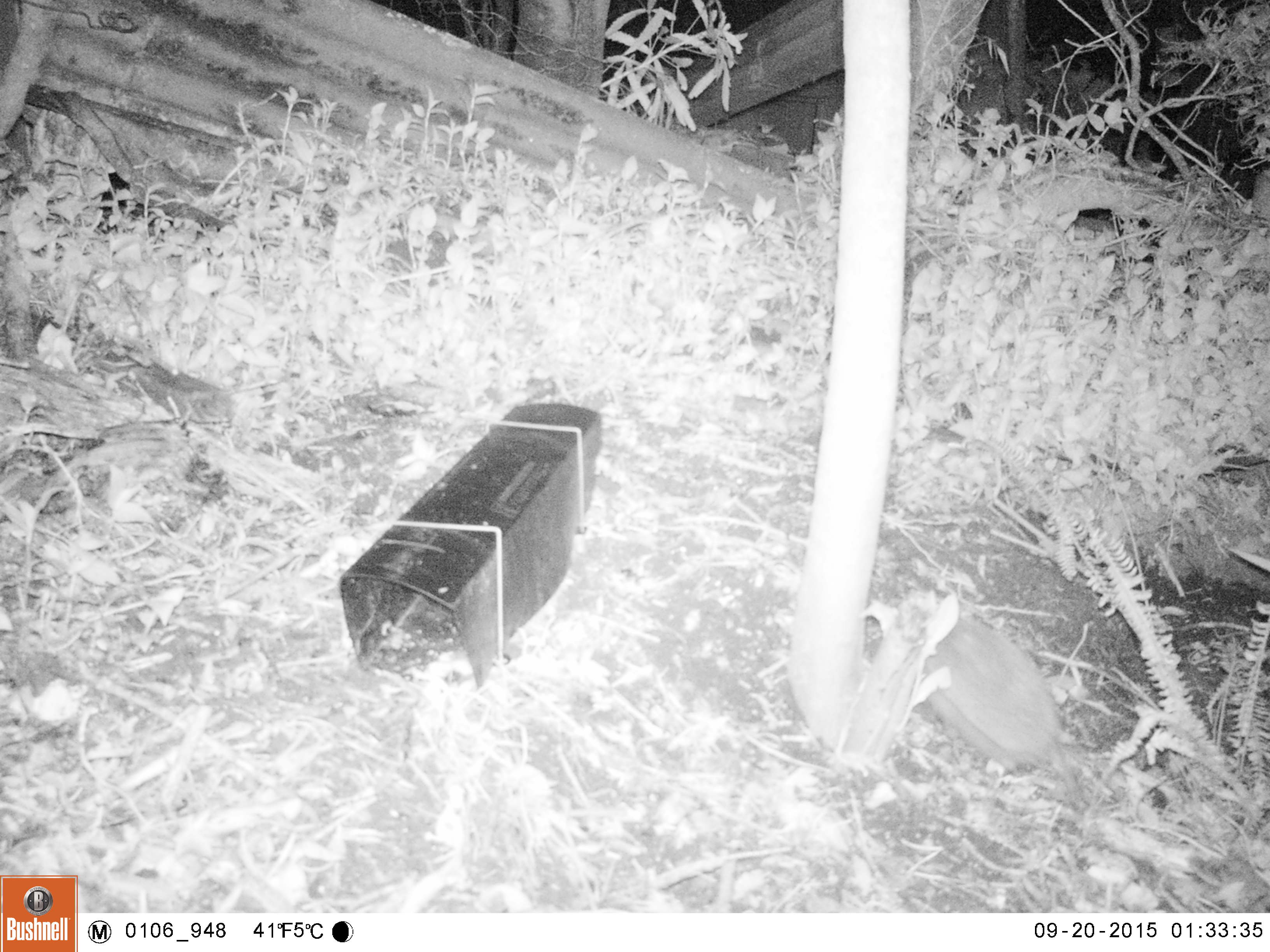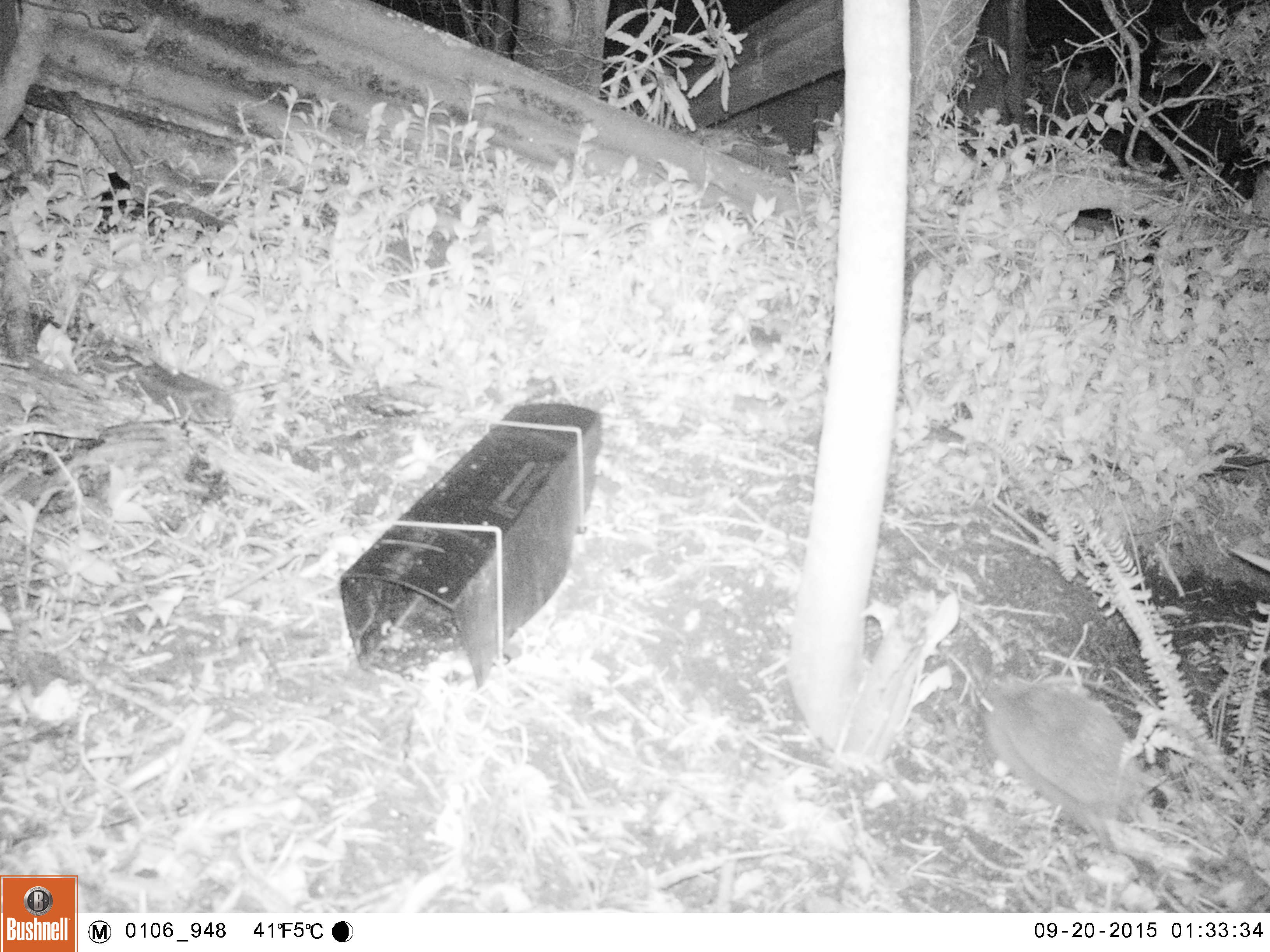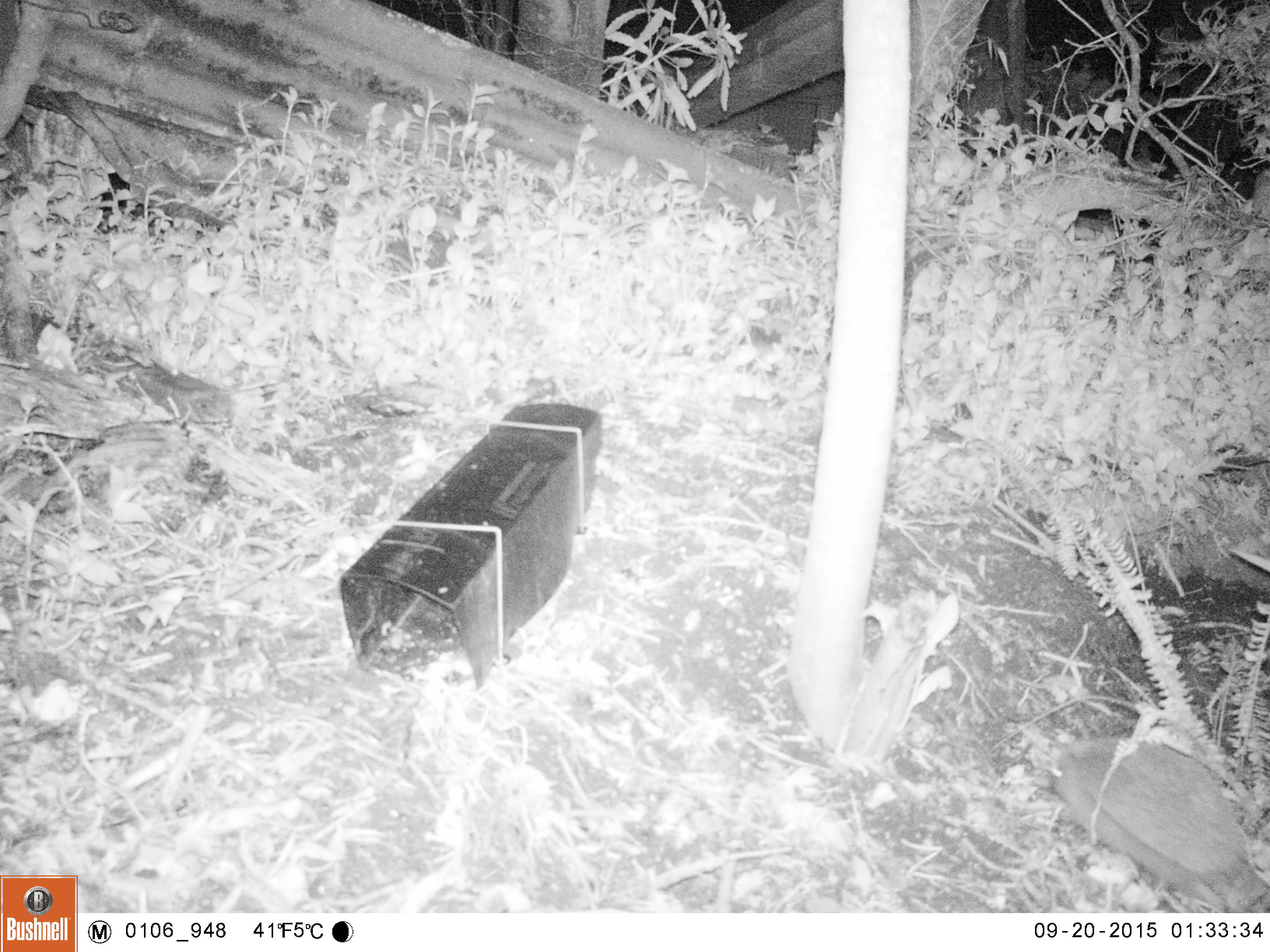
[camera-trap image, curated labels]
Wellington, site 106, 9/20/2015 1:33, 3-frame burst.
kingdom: Animalia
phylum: Chordata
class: Mammalia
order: Eulipotyphla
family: Erinaceidae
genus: Erinaceus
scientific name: Erinaceus europaeus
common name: hedgehog